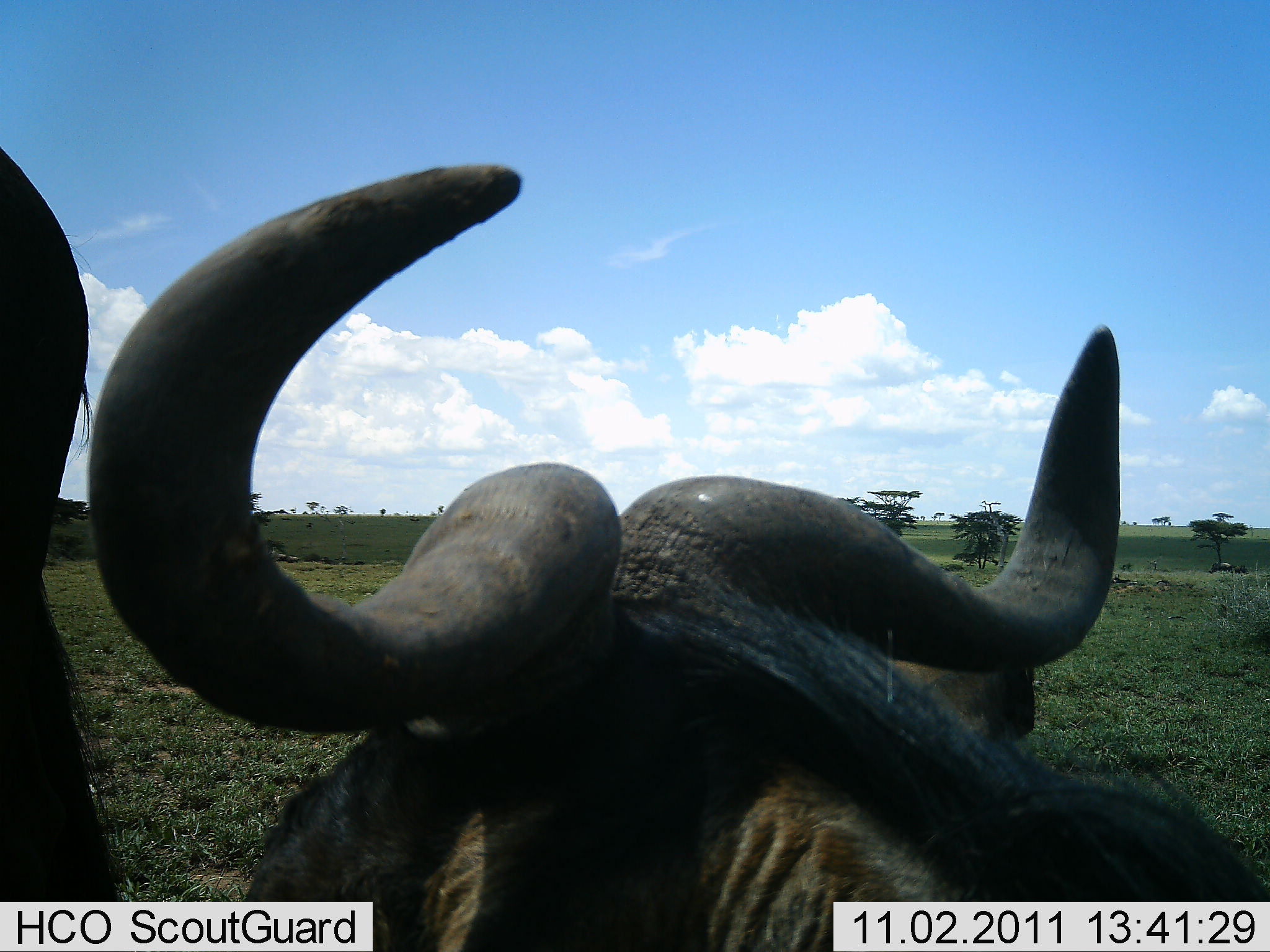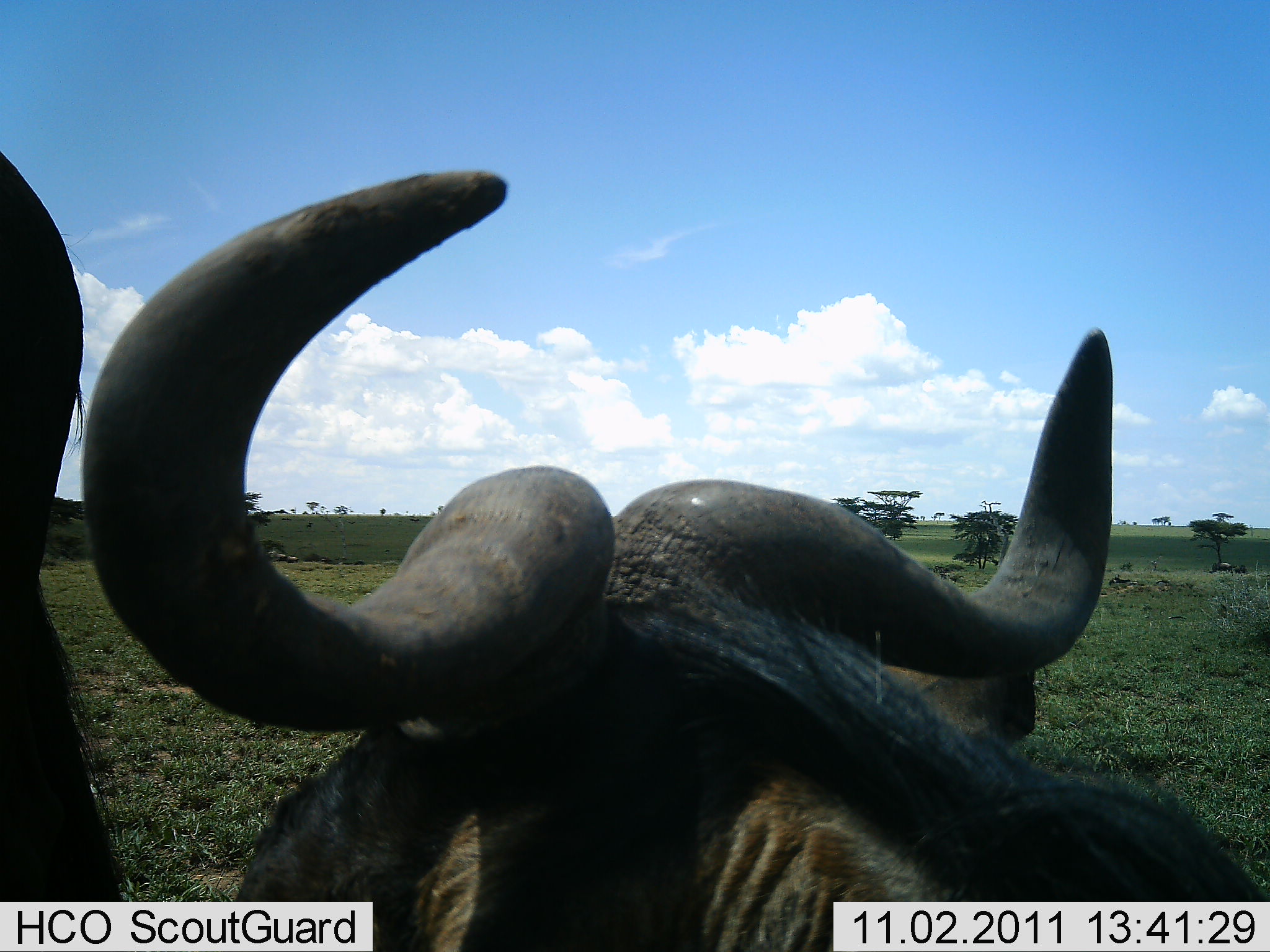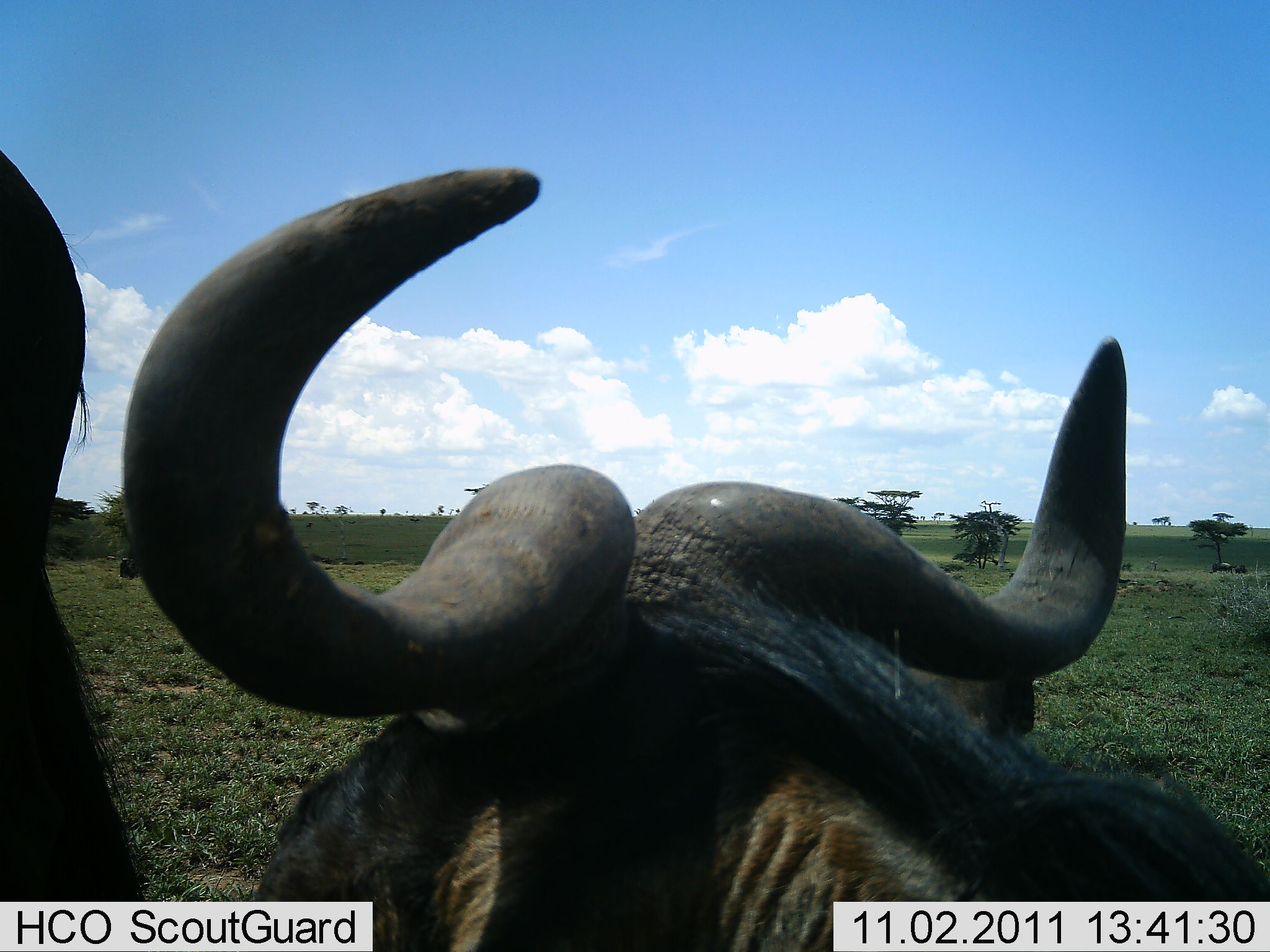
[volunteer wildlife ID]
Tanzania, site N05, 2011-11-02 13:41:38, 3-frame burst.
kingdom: Animalia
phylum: Chordata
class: Mammalia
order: Artiodactyla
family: Bovidae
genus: Connochaetes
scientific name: Connochaetes taurinus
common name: blue wildebeest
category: wildebeest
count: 1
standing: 64%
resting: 18%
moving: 18%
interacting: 9%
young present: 0%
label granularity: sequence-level